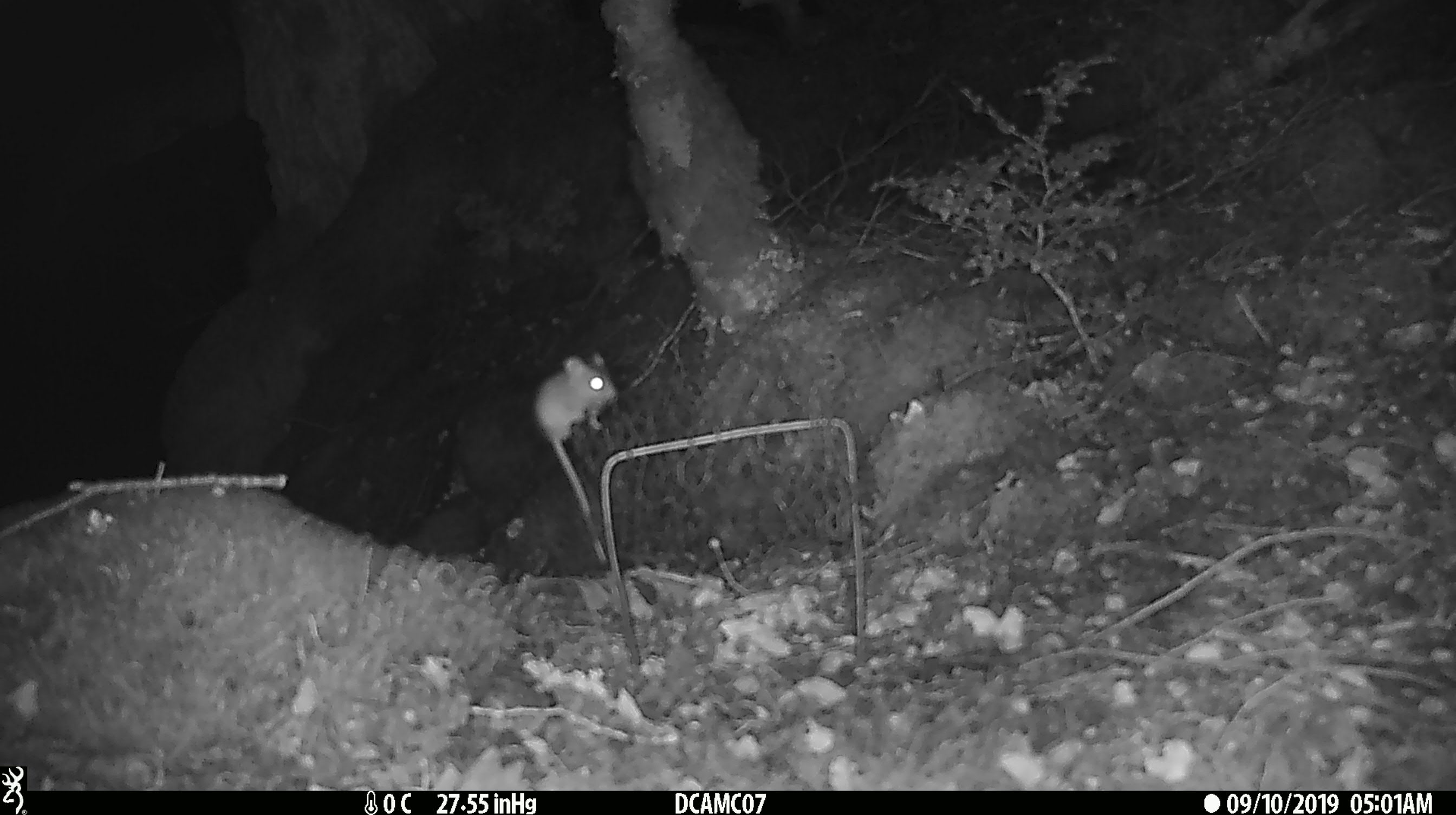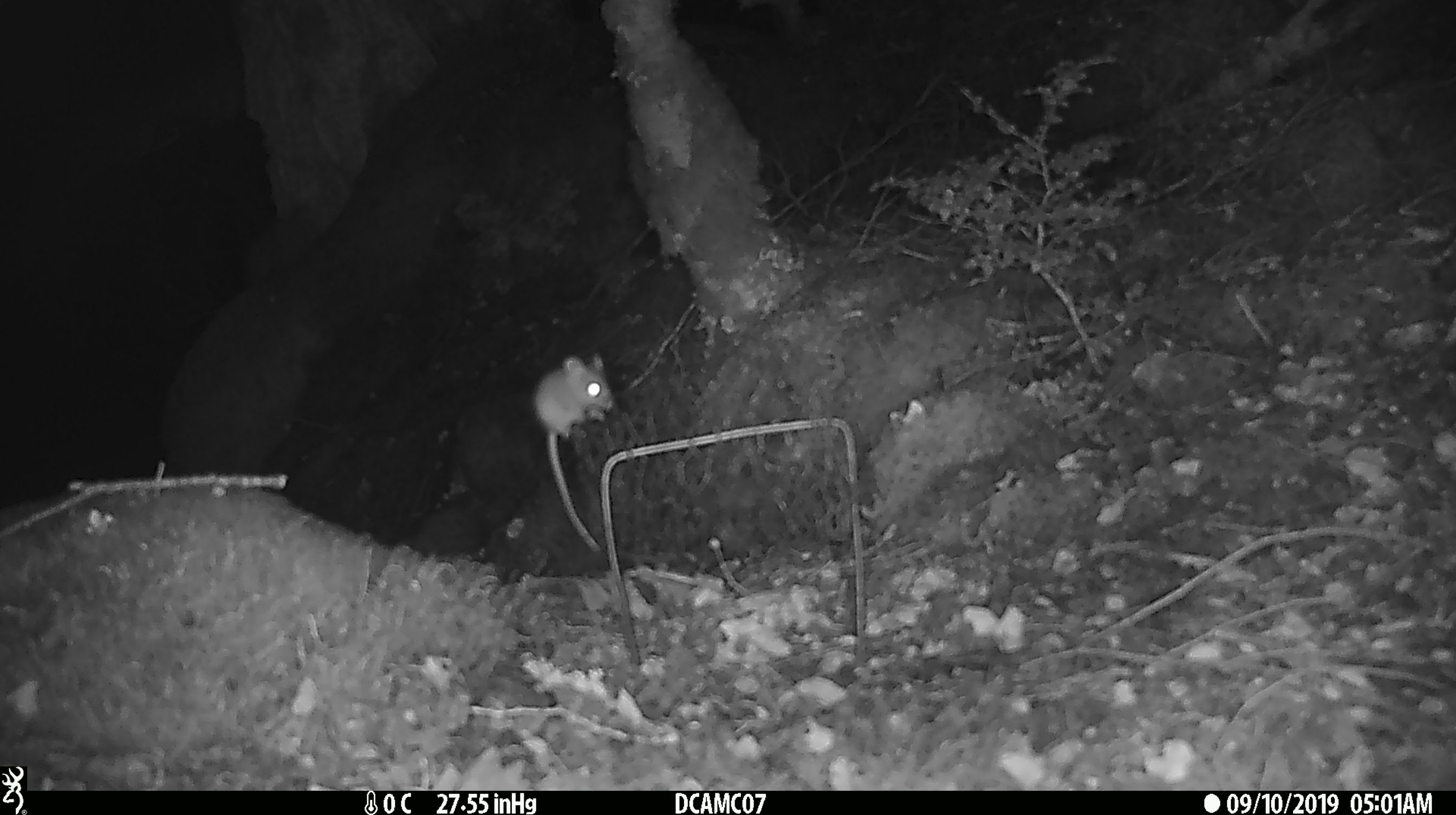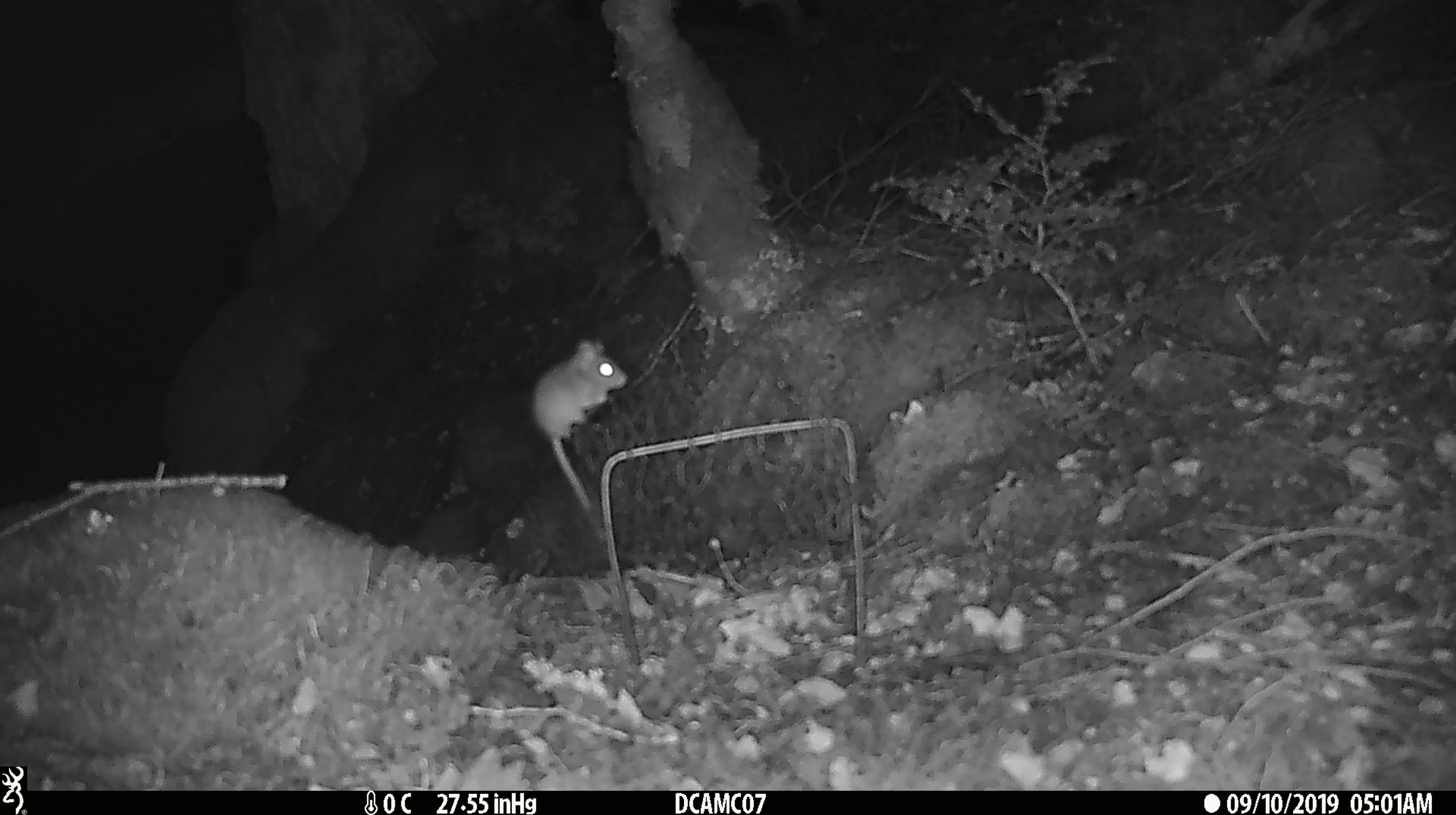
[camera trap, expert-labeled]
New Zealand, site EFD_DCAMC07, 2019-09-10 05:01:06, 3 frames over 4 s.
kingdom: Animalia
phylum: Chordata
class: Mammalia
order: Rodentia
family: Muridae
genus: Mus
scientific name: Mus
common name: mouse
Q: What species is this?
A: Mouse (Mus).